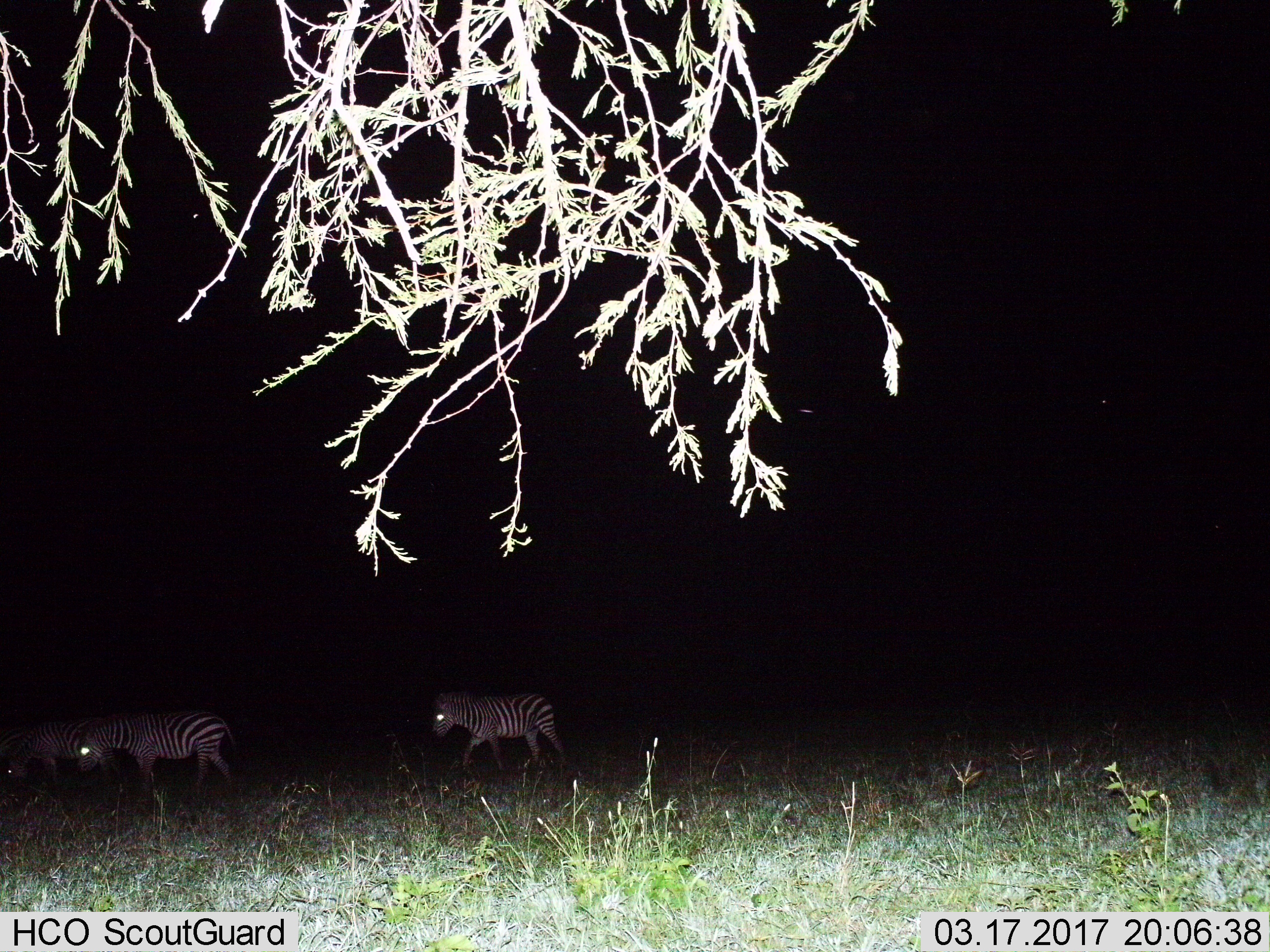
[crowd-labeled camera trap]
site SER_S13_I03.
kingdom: Animalia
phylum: Chordata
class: Mammalia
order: Perissodactyla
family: Equidae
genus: Equus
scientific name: Equus quagga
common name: plains zebra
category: zebraplains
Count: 3.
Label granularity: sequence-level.